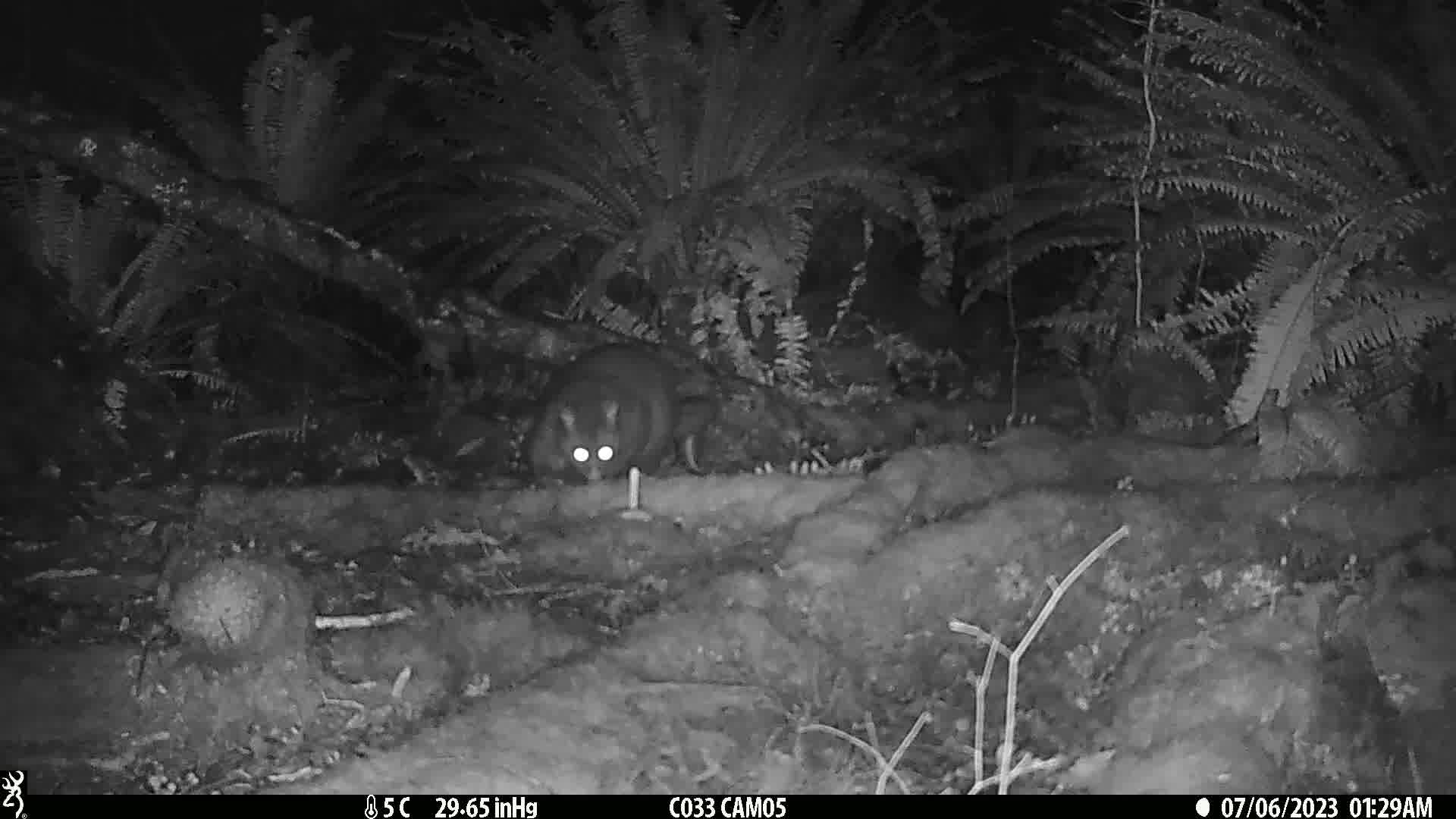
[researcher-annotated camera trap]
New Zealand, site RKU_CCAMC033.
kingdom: Animalia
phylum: Chordata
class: Mammalia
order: Diprotodontia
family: Phalangeridae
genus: Trichosurus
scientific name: Trichosurus vulpecula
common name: common brushtail possum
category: possum